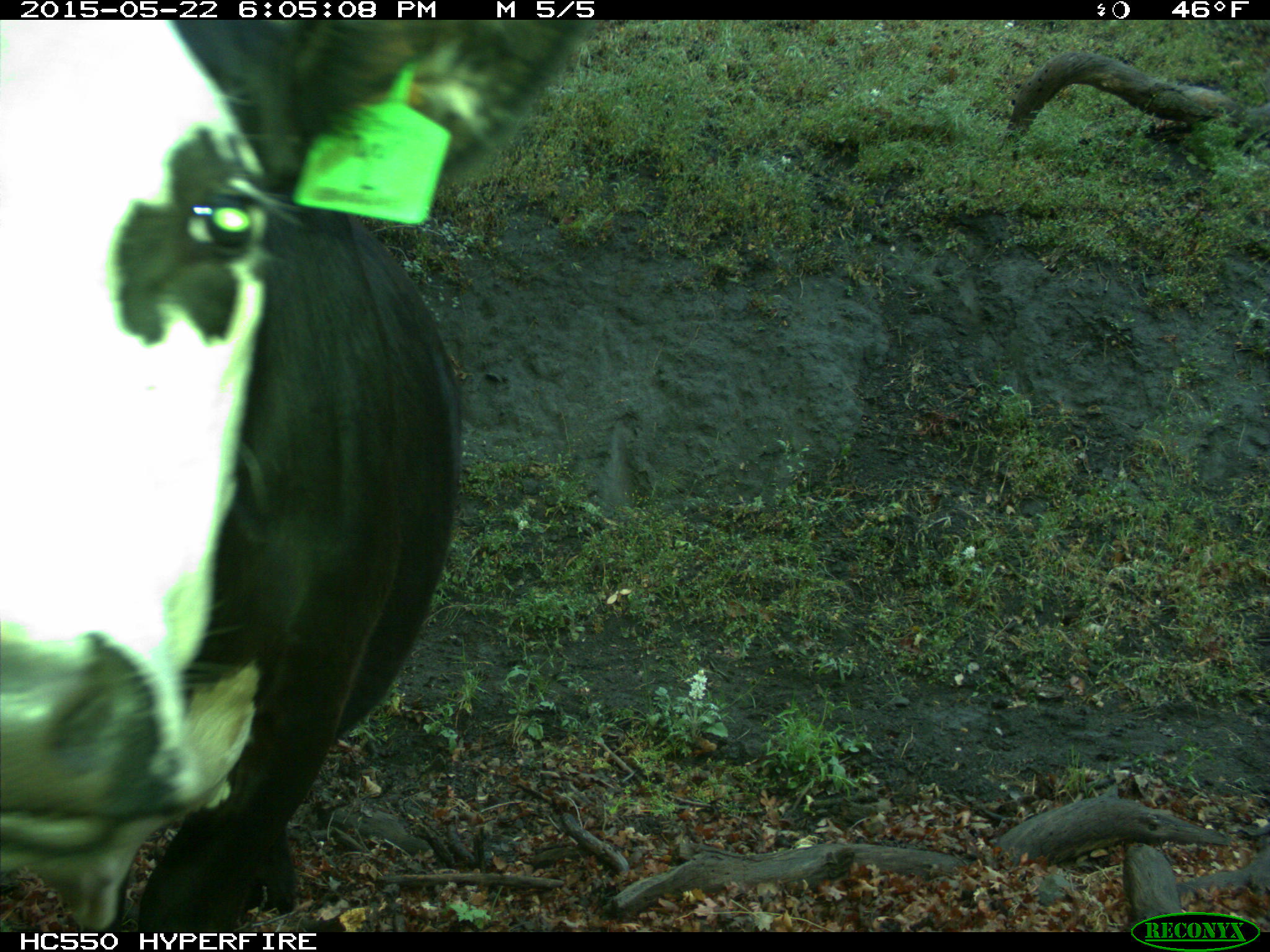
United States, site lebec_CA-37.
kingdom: Animalia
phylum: Chordata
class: Mammalia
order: Artiodactyla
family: Bovidae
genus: Bos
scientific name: Bos taurus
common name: domestic cow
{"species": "Bos taurus (domestic cow)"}